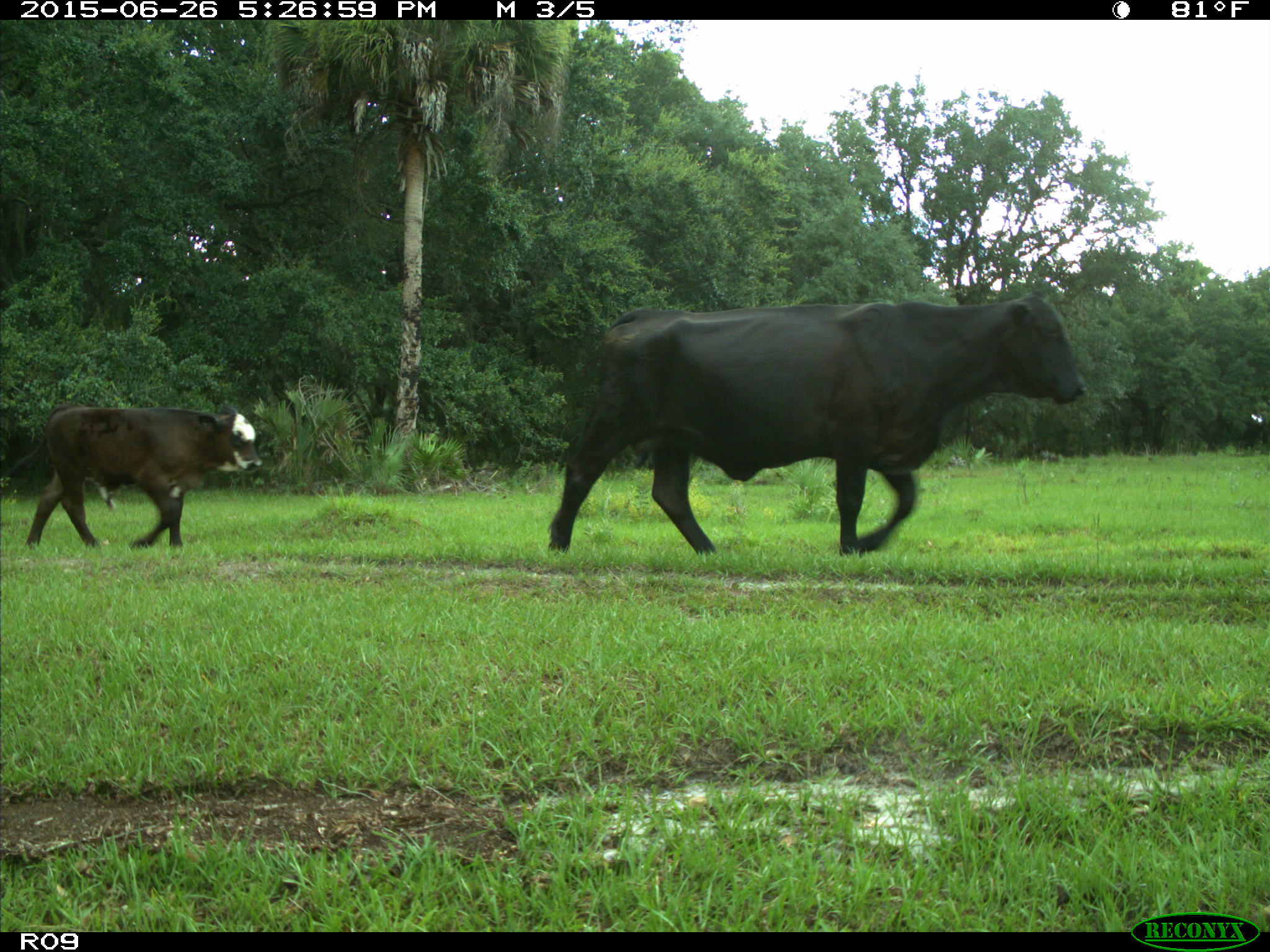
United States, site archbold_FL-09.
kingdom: Animalia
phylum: Chordata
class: Mammalia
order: Artiodactyla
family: Bovidae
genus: Bos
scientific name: Bos taurus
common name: domestic cow